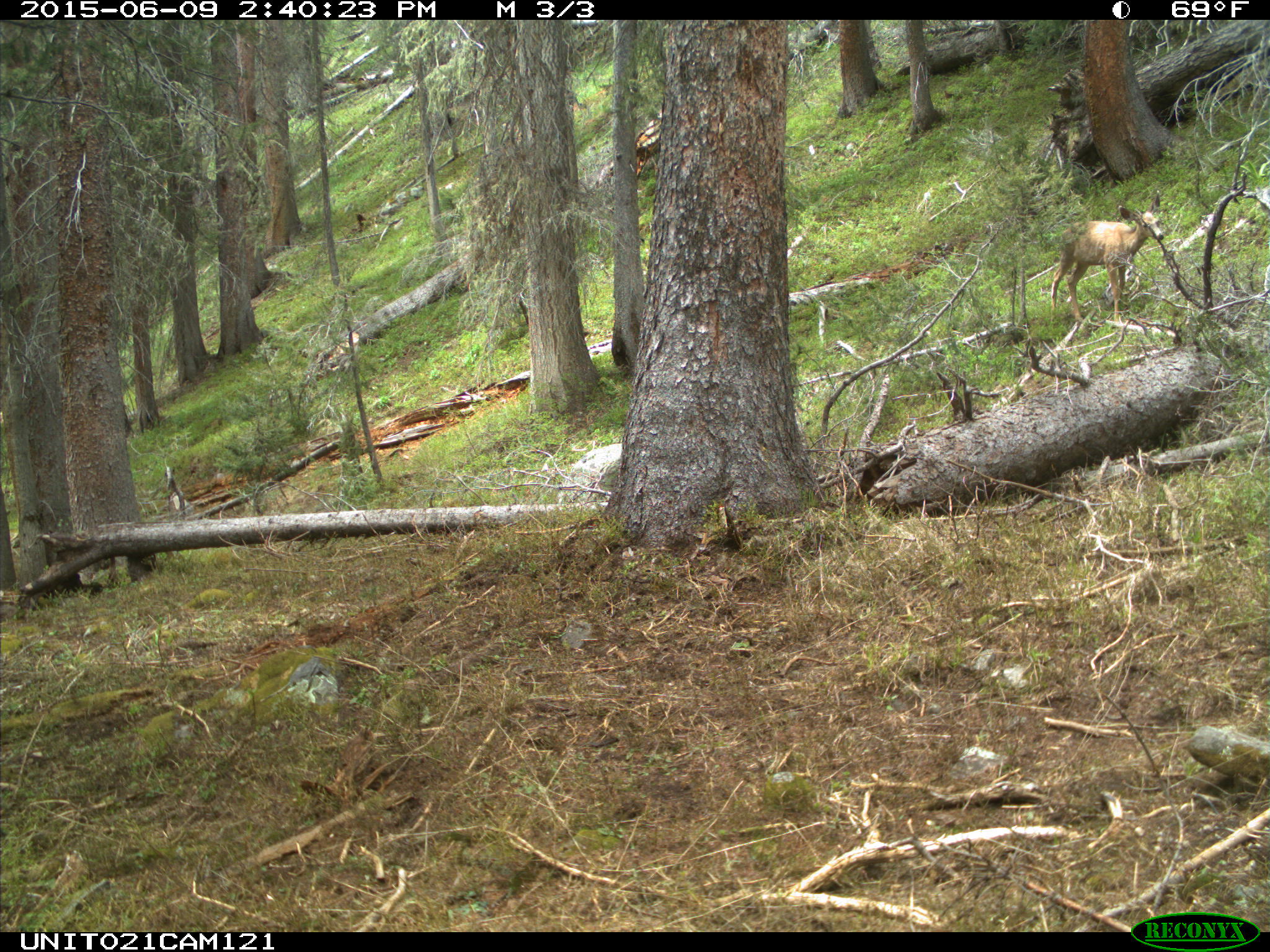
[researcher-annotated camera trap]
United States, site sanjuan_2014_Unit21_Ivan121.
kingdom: Animalia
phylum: Chordata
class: Mammalia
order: Artiodactyla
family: Cervidae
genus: Odocoileus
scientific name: Odocoileus hemionus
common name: mule deer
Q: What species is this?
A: Odocoileus hemionus (mule deer).